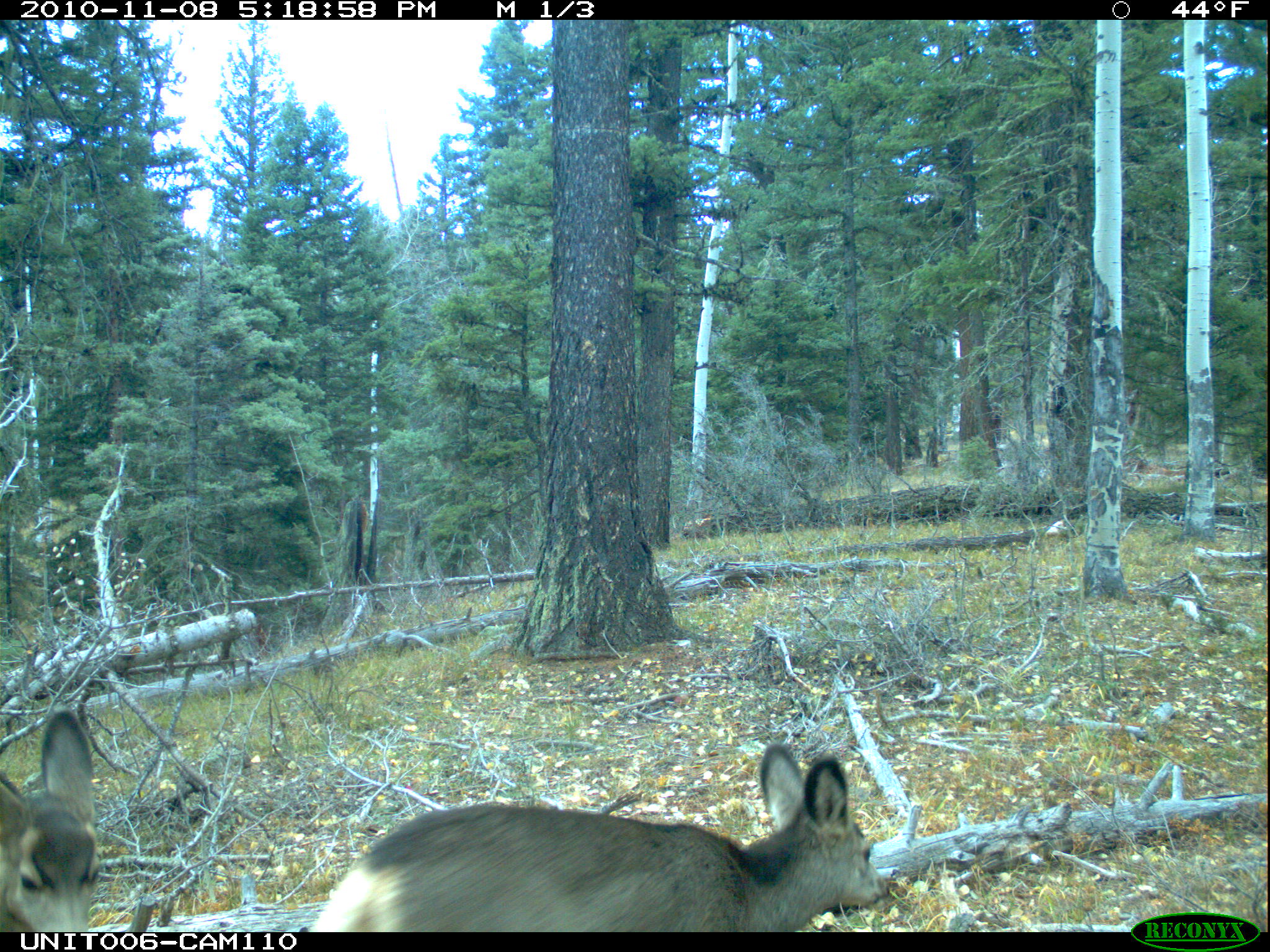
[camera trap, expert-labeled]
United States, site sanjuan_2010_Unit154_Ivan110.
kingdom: Animalia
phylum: Chordata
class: Mammalia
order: Artiodactyla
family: Cervidae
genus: Odocoileus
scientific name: Odocoileus hemionus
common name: mule deer